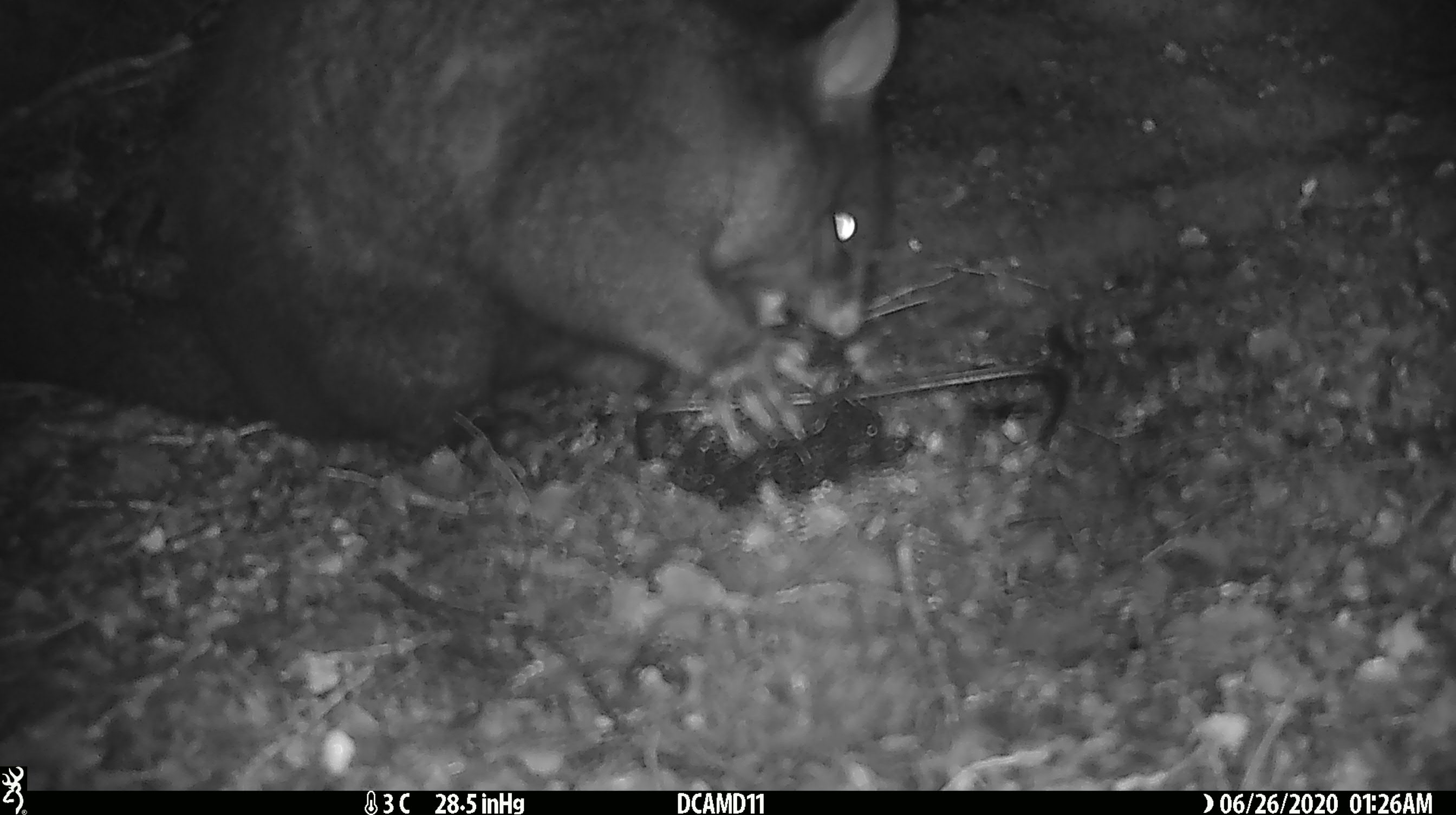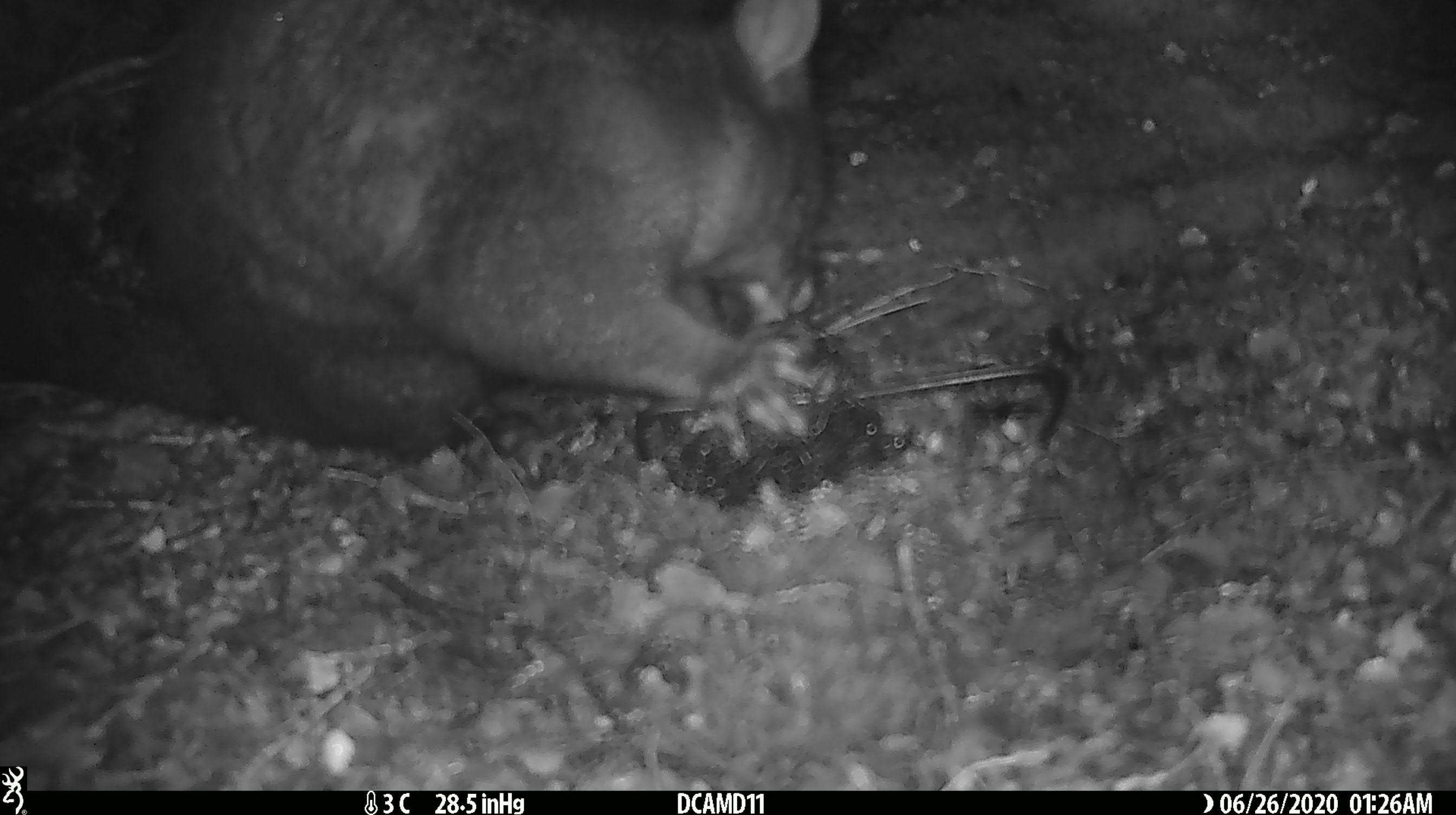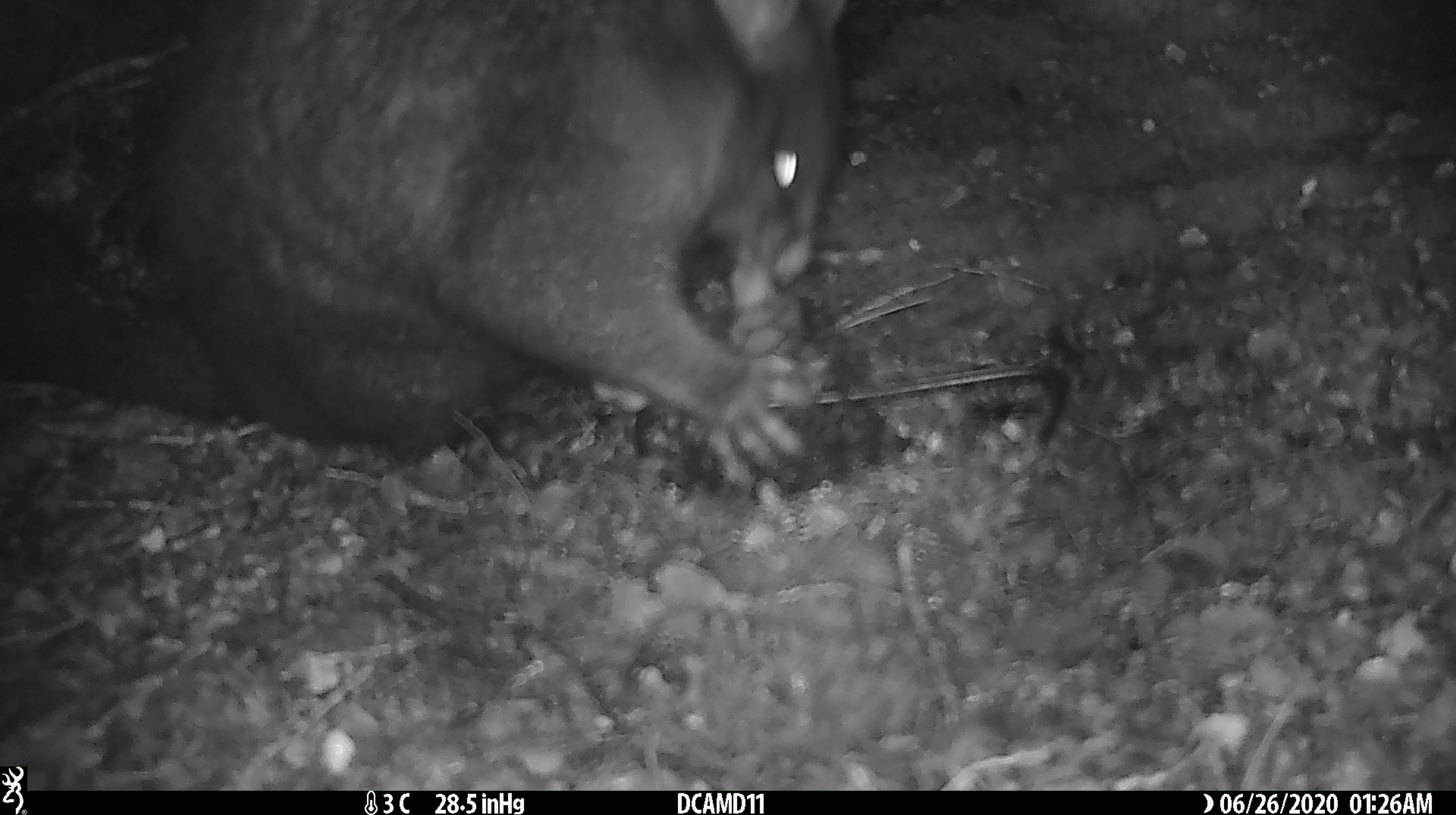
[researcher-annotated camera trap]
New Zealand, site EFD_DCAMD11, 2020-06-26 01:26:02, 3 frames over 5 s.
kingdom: Animalia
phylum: Chordata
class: Mammalia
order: Diprotodontia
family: Phalangeridae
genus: Trichosurus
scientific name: Trichosurus vulpecula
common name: common brushtail possum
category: possum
Possum (common brushtail possum) (Trichosurus vulpecula).